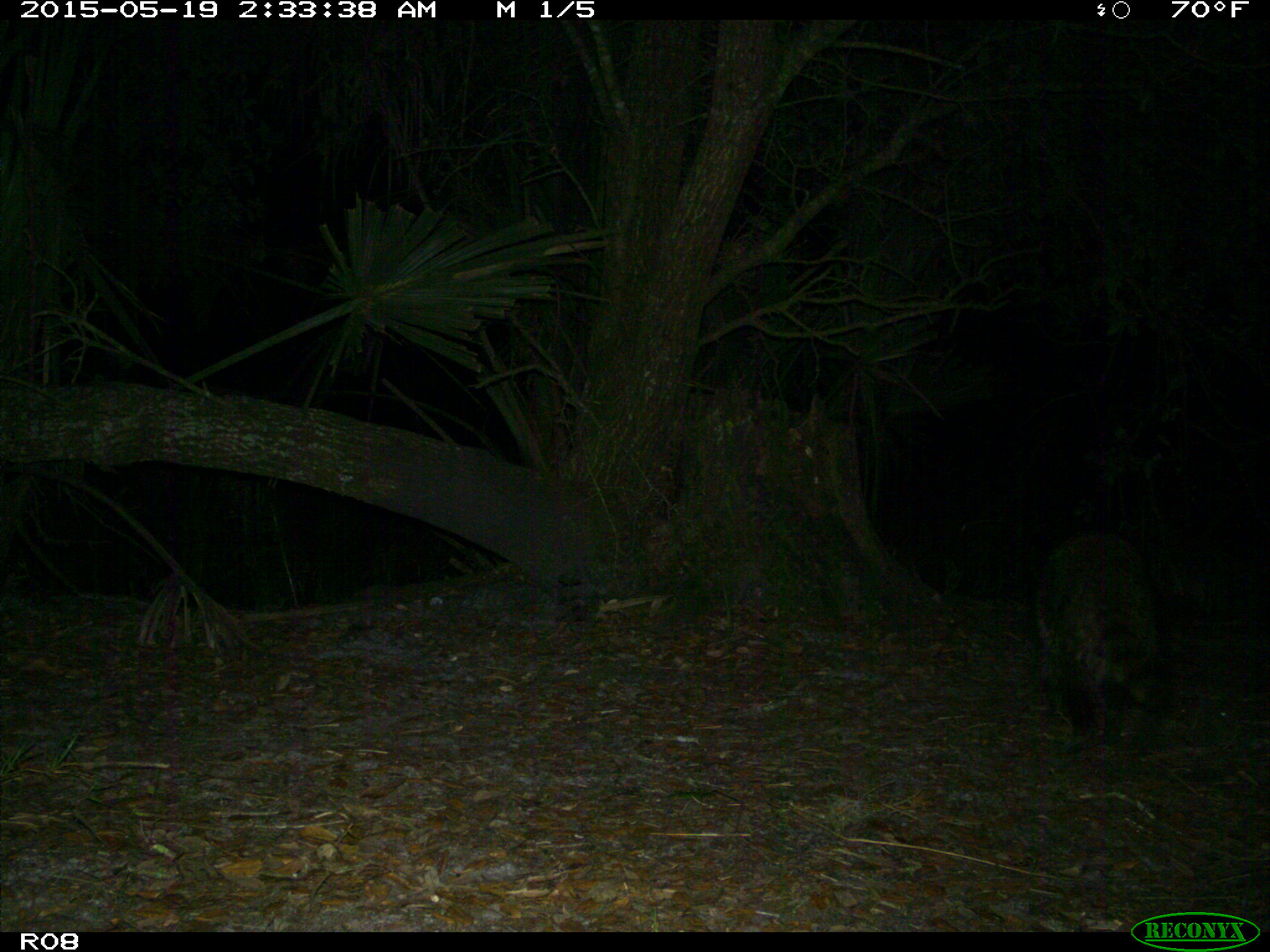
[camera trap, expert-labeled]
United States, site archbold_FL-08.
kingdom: Animalia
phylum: Chordata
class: Mammalia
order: Carnivora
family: Procyonidae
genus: Procyon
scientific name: Procyon lotor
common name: common raccoon